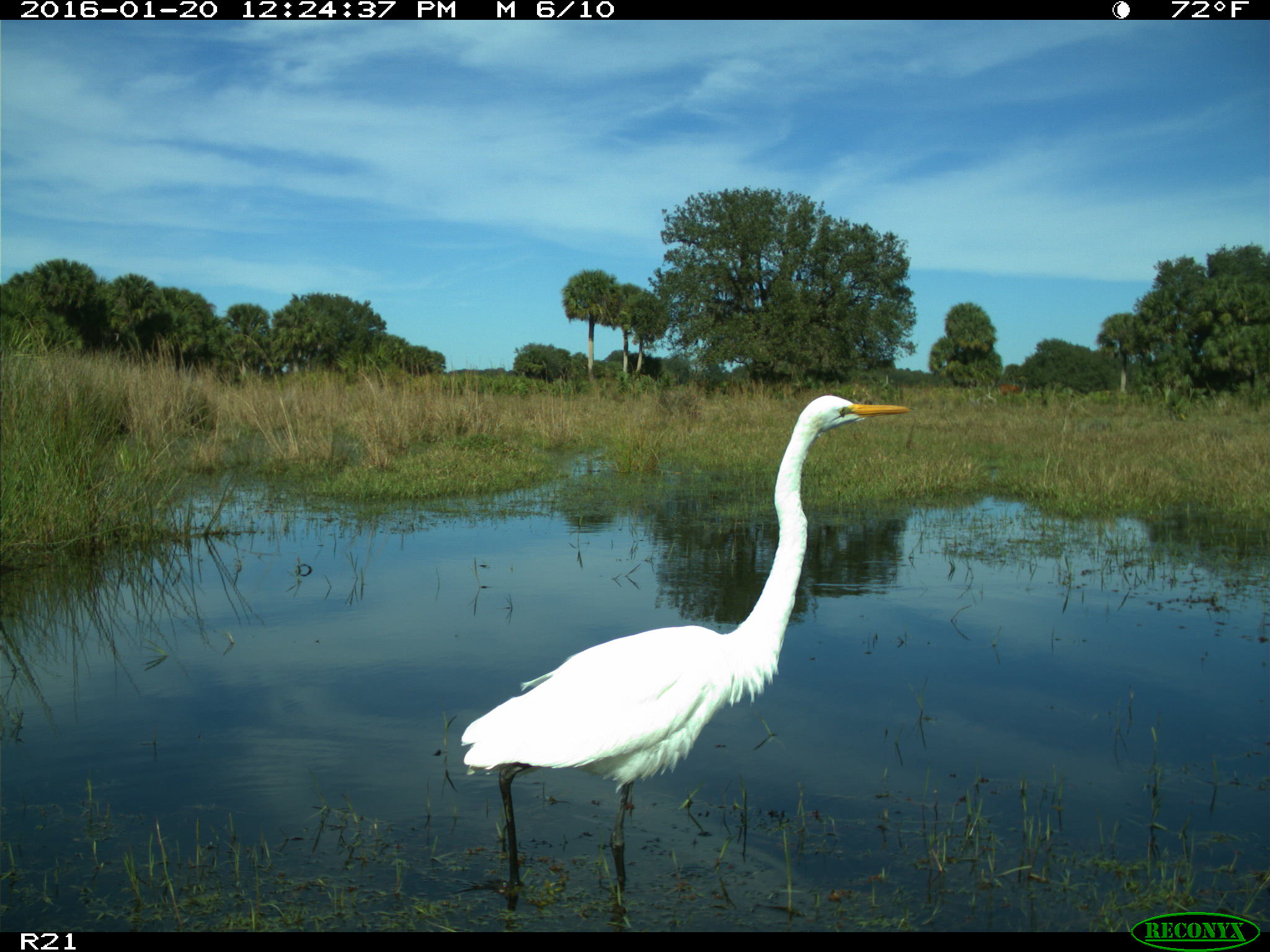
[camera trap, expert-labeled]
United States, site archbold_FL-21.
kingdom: Animalia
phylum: Chordata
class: Aves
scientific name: Aves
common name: birds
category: unidentified bird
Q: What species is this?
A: Unidentified bird (birds) (Aves).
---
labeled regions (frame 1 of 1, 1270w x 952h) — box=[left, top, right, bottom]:
animal: box=[459, 394, 908, 893]